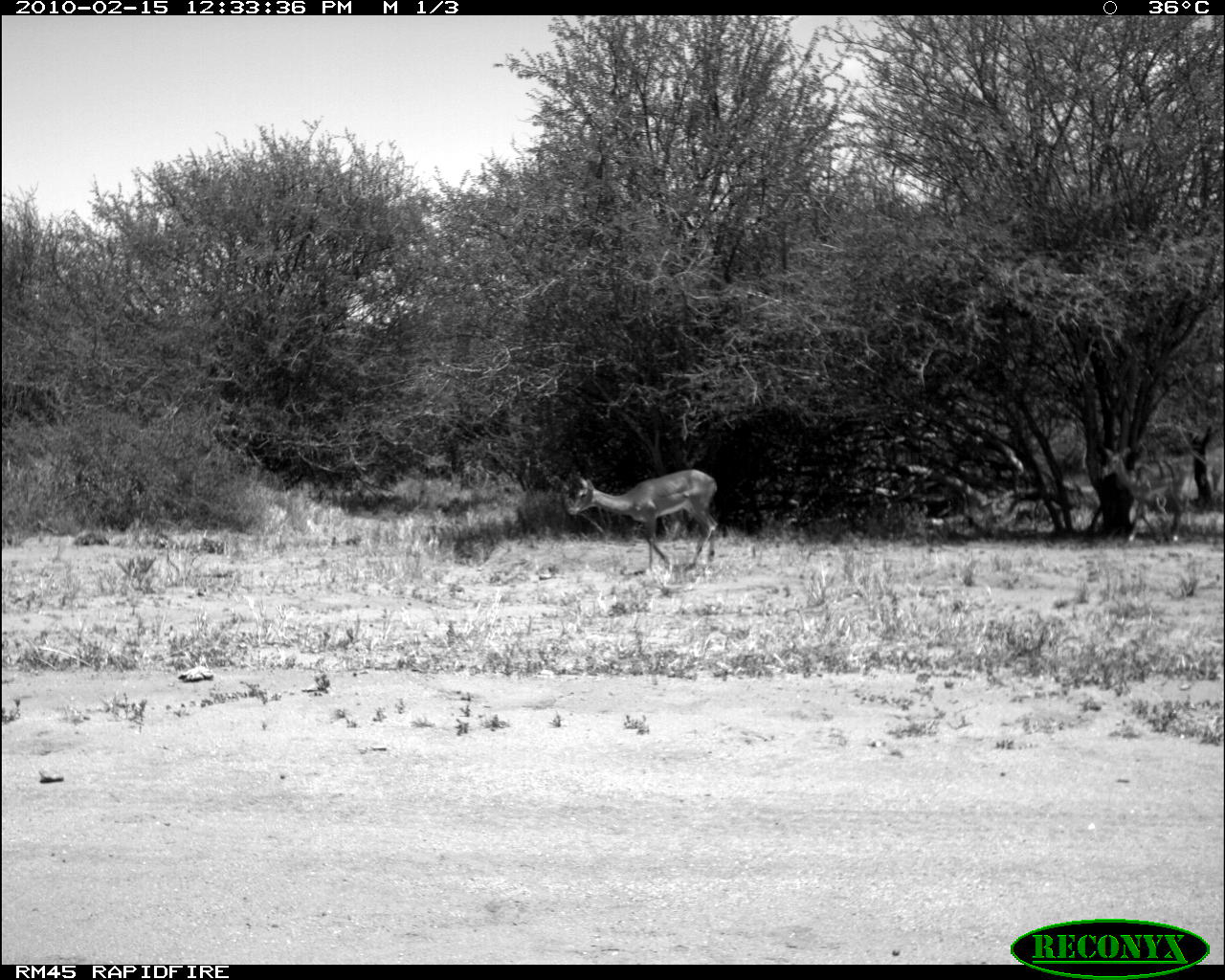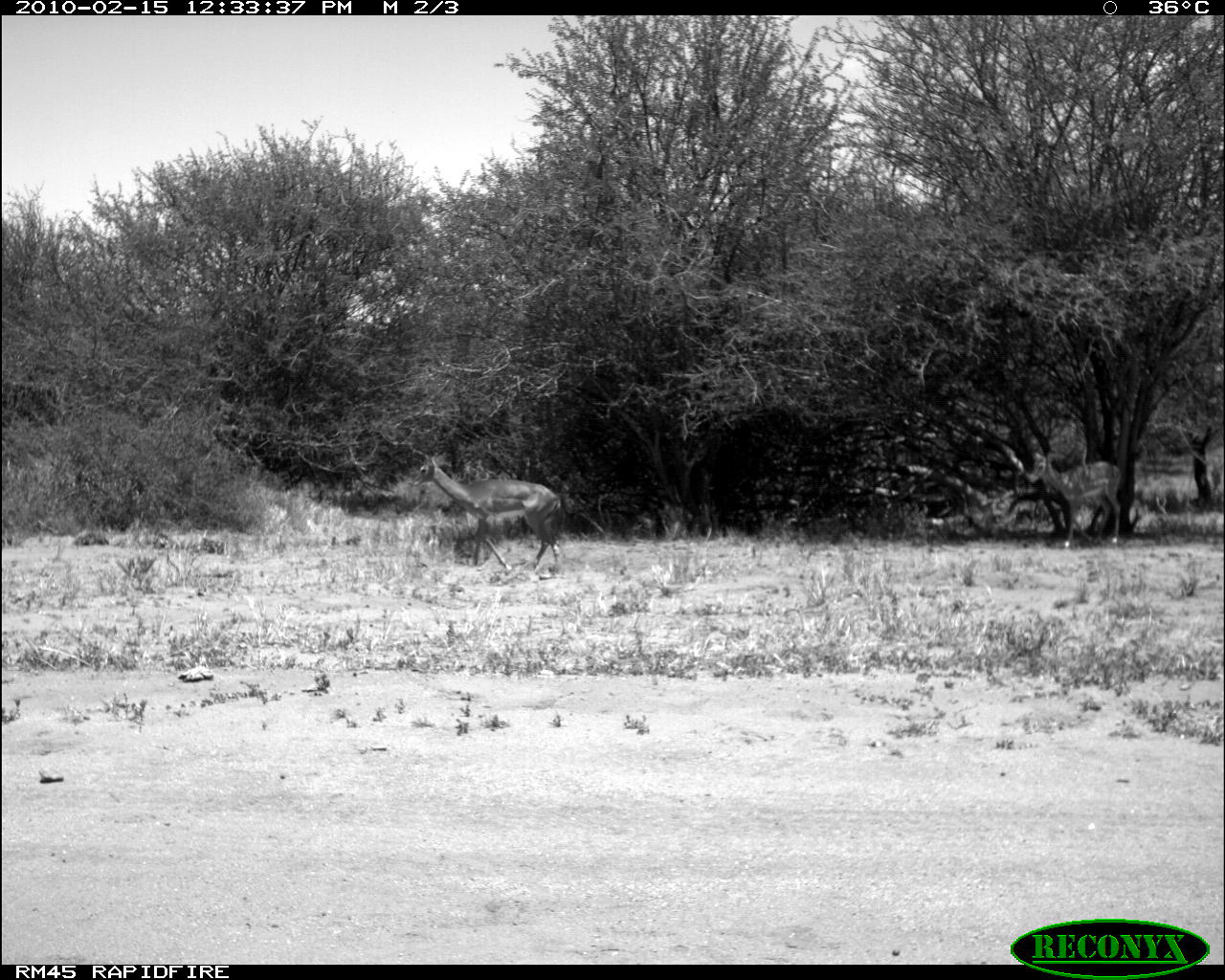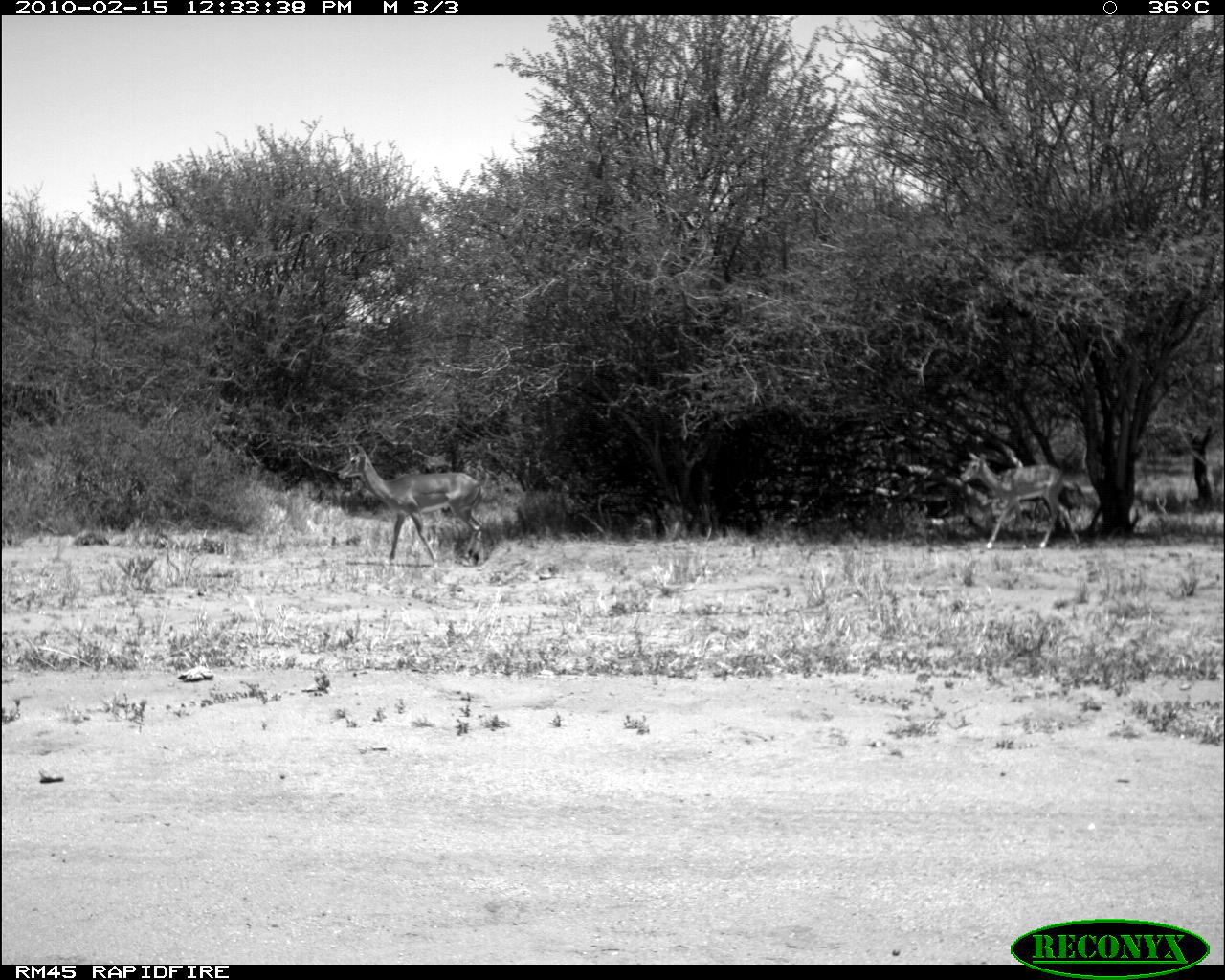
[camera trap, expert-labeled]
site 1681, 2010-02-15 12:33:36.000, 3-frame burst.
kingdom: Animalia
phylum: Chordata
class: Mammalia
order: Artiodactyla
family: Bovidae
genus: Aepyceros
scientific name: Aepyceros melampus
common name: impala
Aepyceros melampus (impala), count 2.